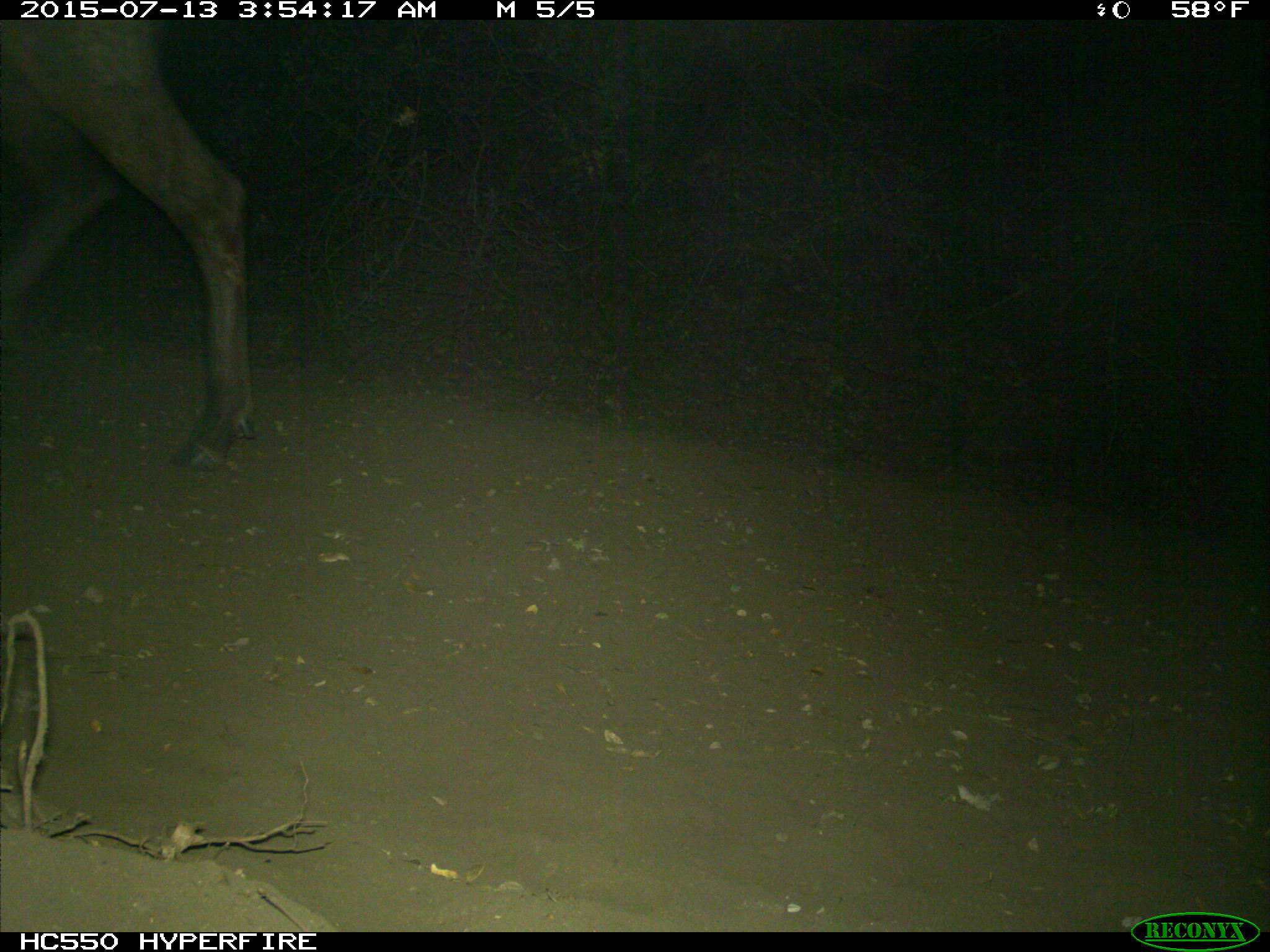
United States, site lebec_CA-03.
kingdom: Animalia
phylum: Chordata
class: Mammalia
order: Artiodactyla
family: Cervidae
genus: Cervus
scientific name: Cervus canadensis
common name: elk